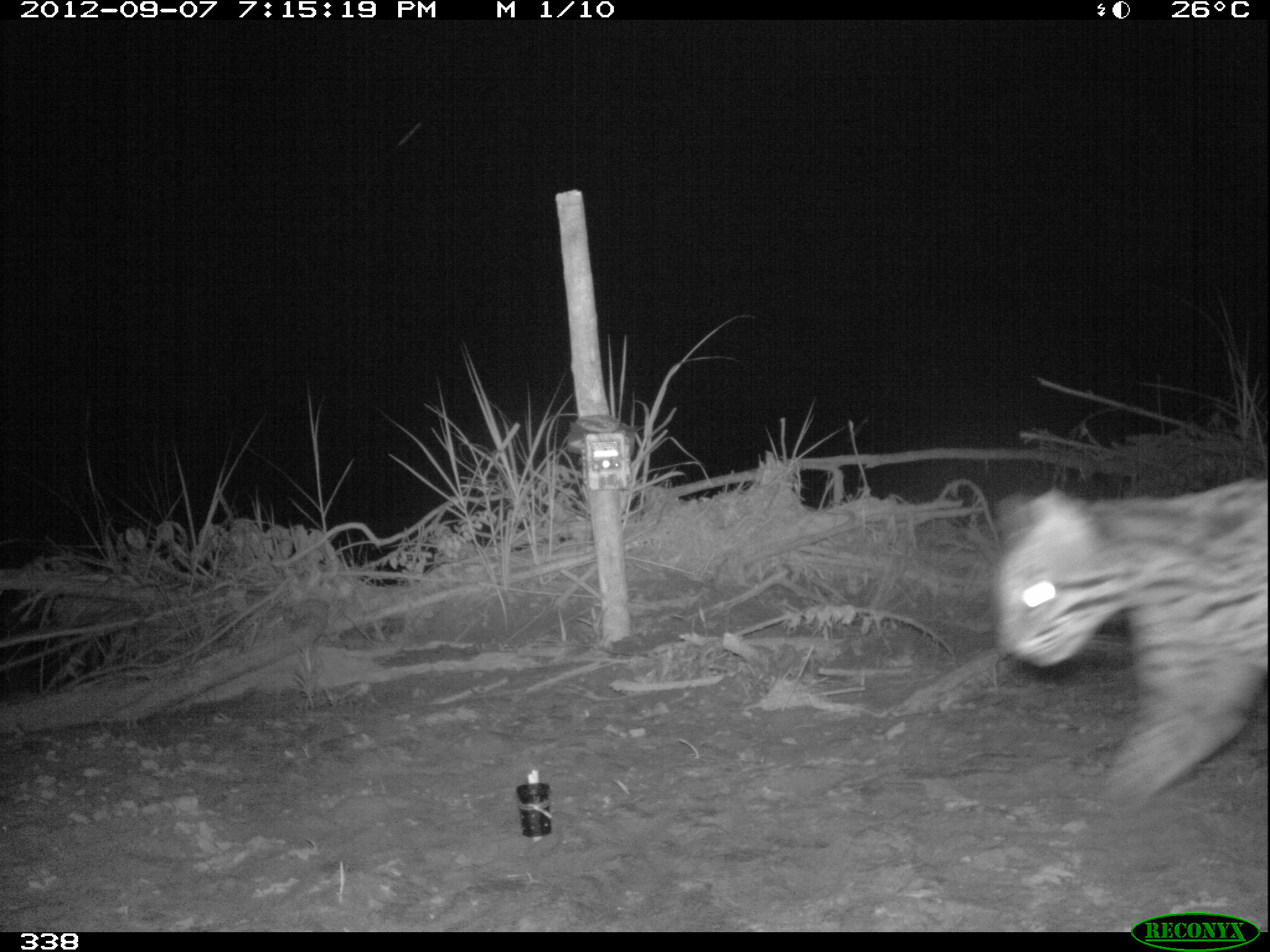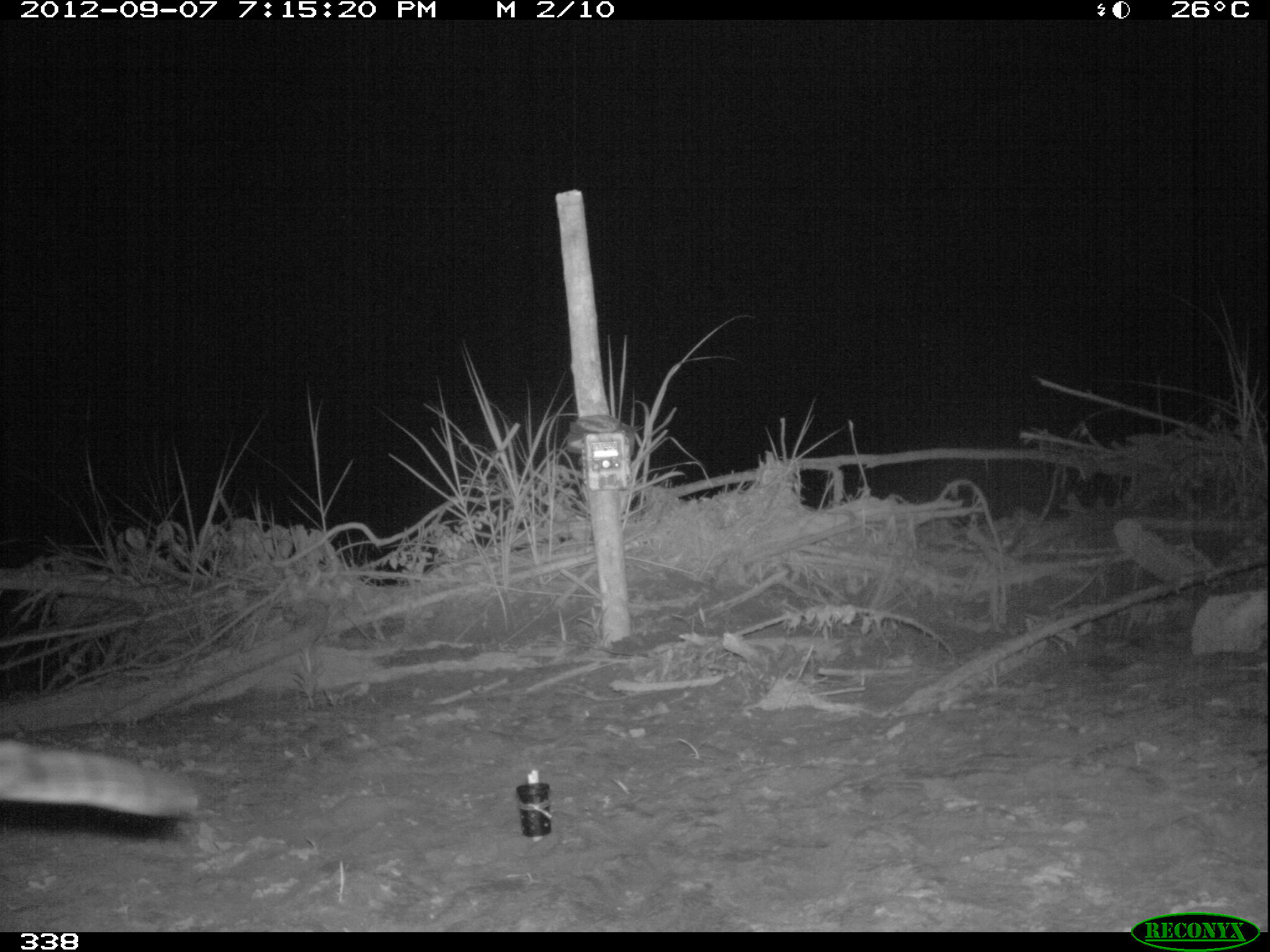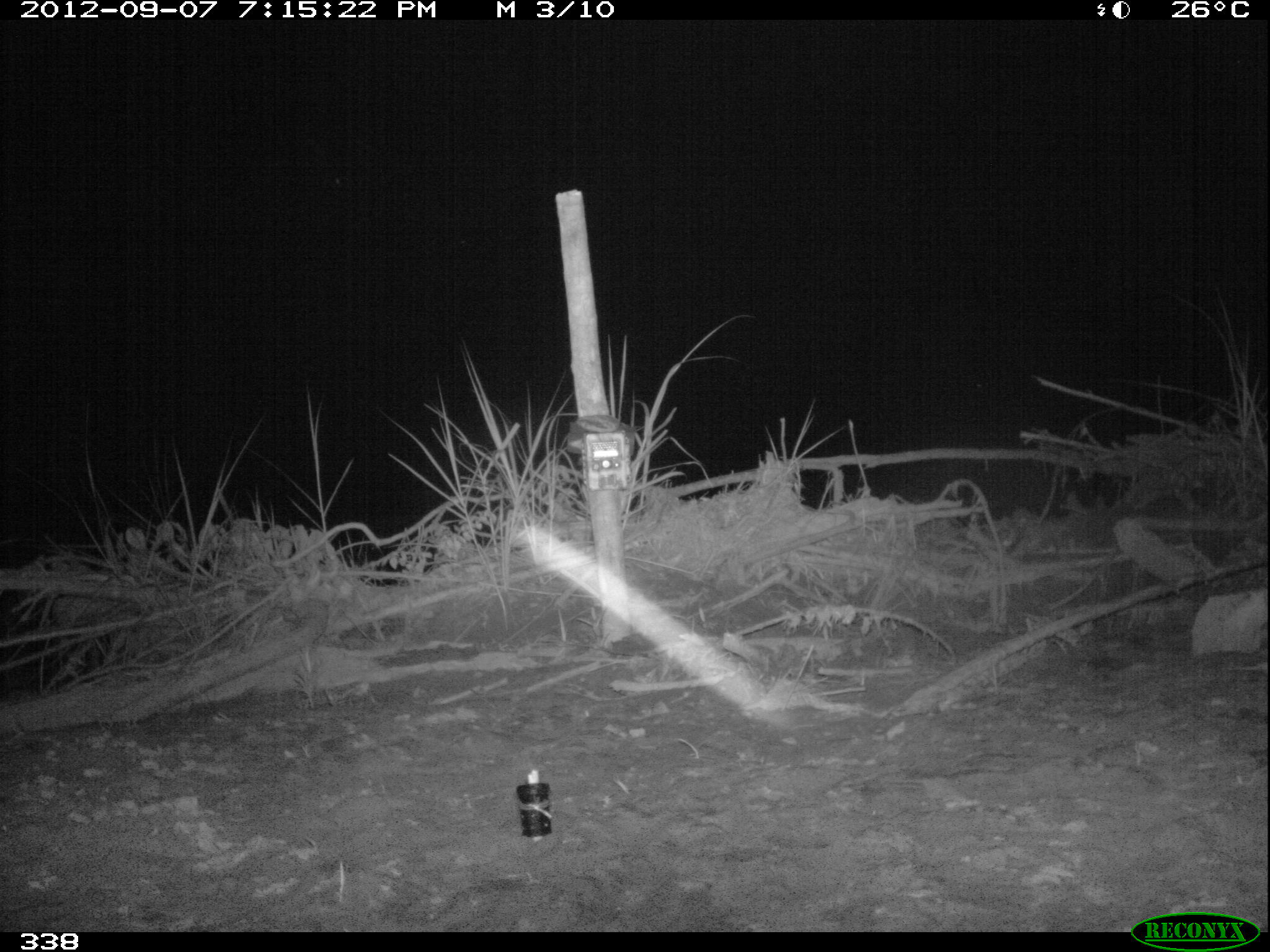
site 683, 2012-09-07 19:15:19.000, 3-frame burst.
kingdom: Animalia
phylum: Chordata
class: Mammalia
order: Carnivora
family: Felidae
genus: Leopardus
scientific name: Leopardus pardalis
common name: ocelot